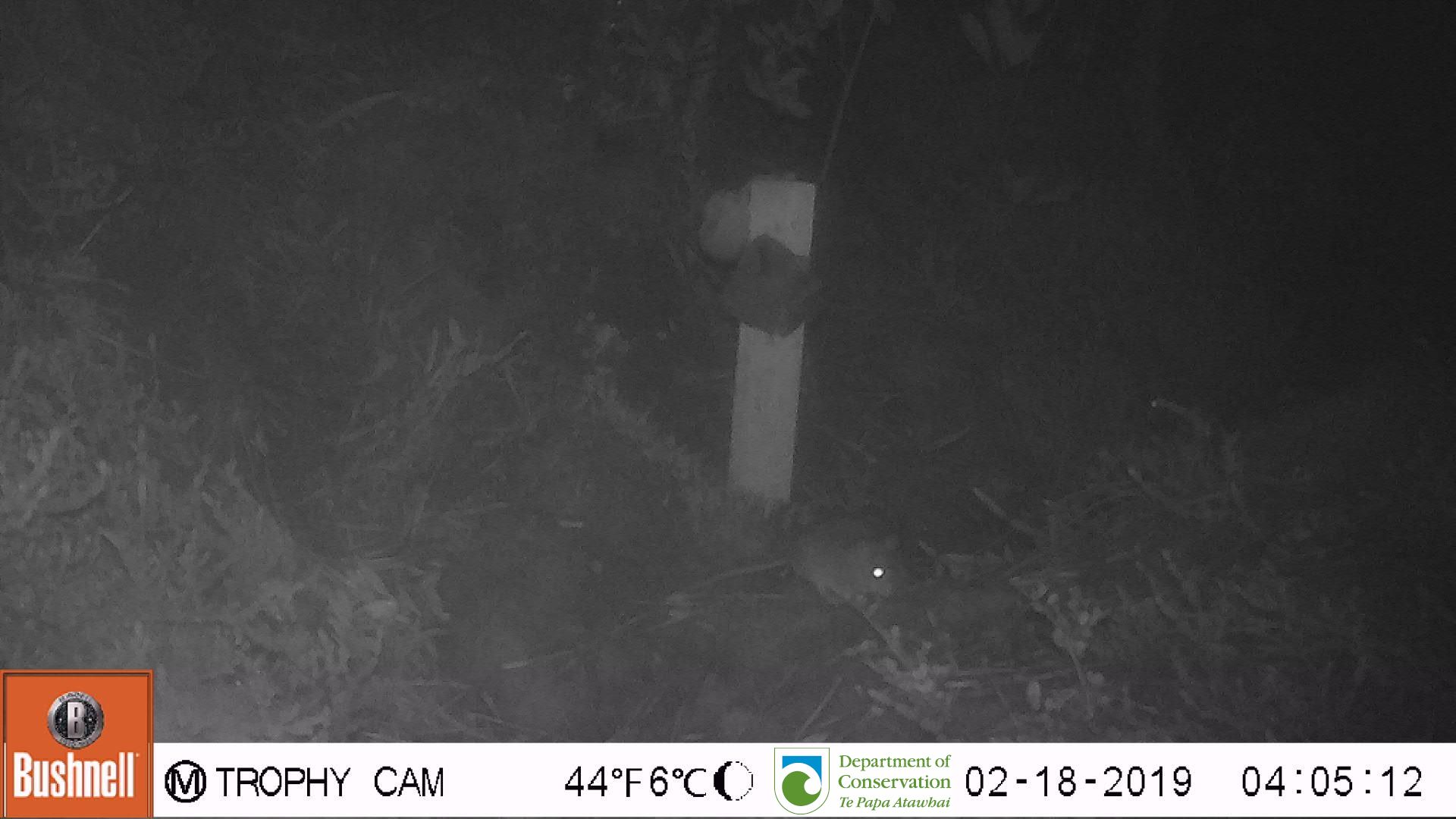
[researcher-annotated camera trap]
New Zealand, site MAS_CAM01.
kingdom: Animalia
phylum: Chordata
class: Mammalia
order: Rodentia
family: Muridae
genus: Mus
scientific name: Mus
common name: mouse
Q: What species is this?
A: Mouse (Mus).